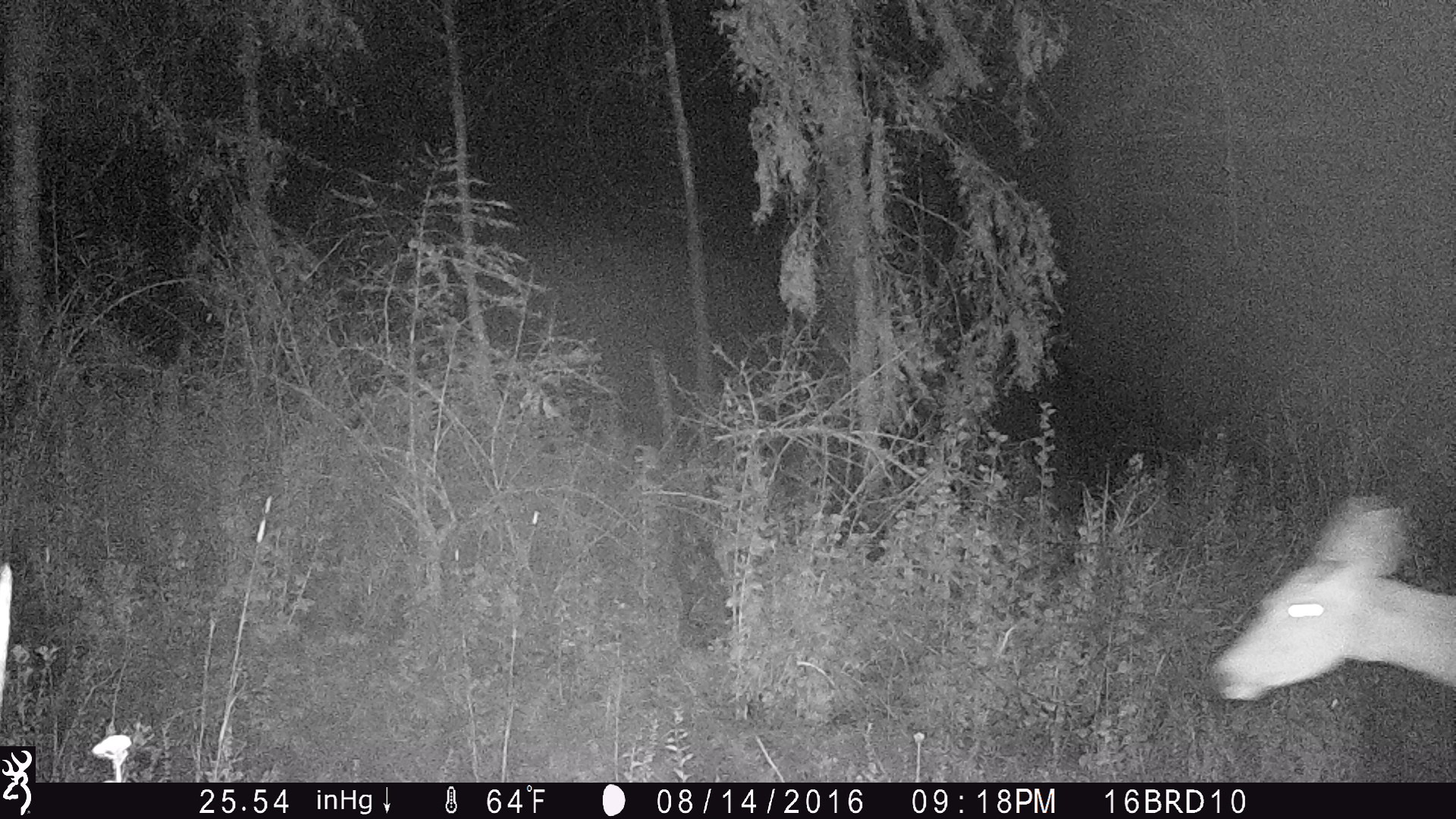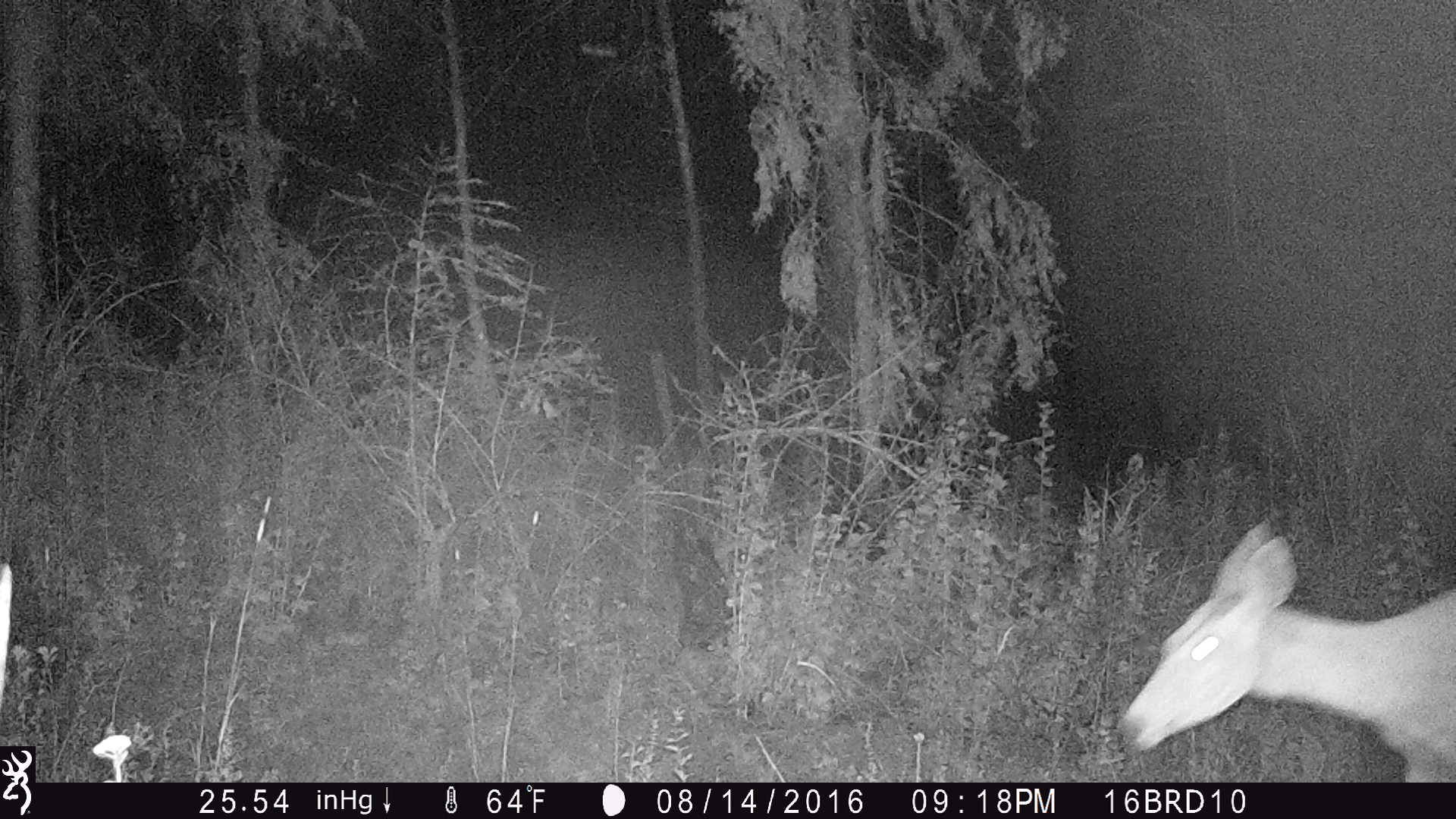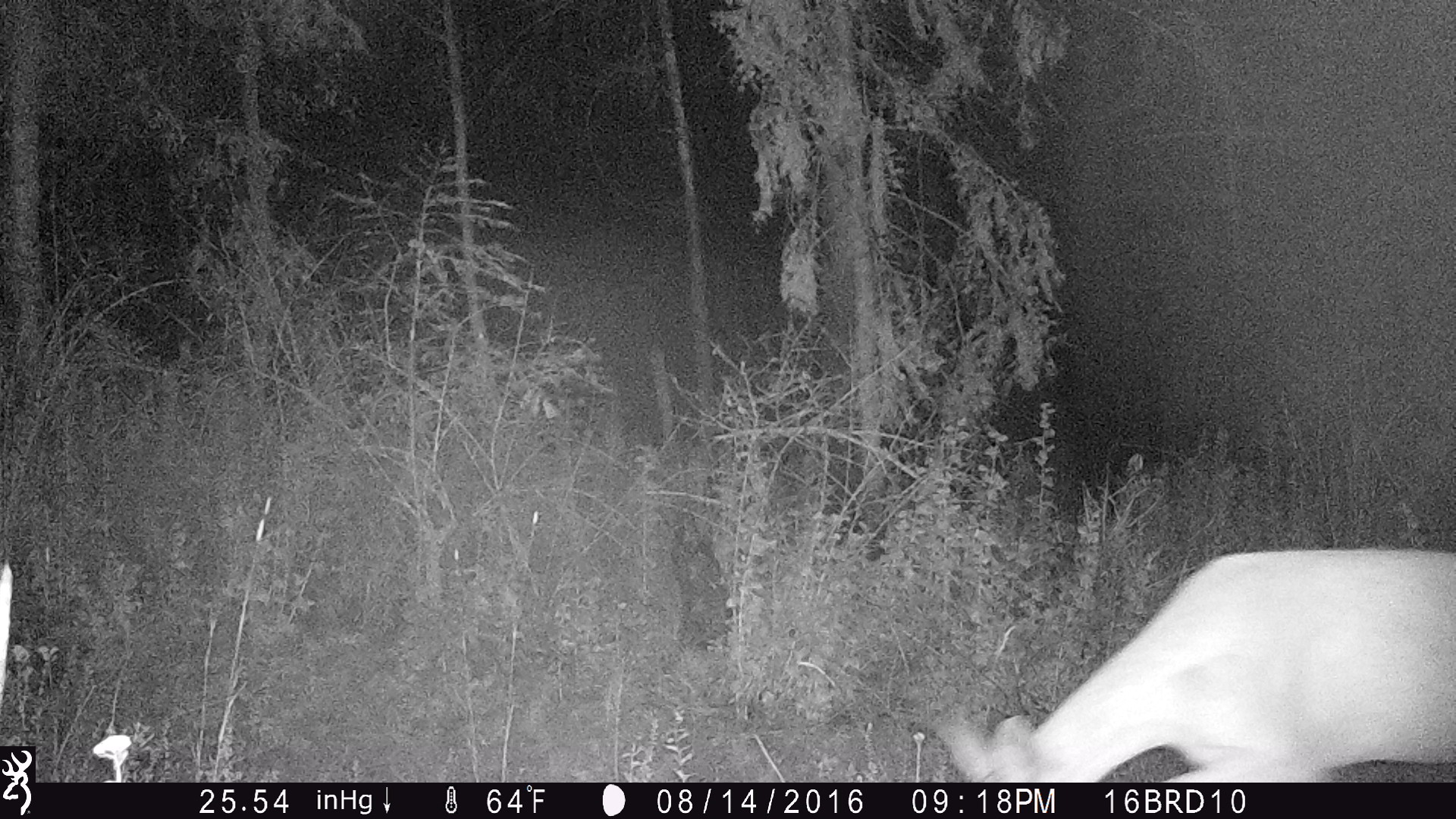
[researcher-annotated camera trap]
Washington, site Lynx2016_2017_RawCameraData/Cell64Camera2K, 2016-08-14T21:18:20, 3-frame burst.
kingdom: Animalia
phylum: Chordata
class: Mammalia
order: Artiodactyla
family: Cervidae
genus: Odocoileus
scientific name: Odocoileus virginianus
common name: white-tailed deer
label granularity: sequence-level